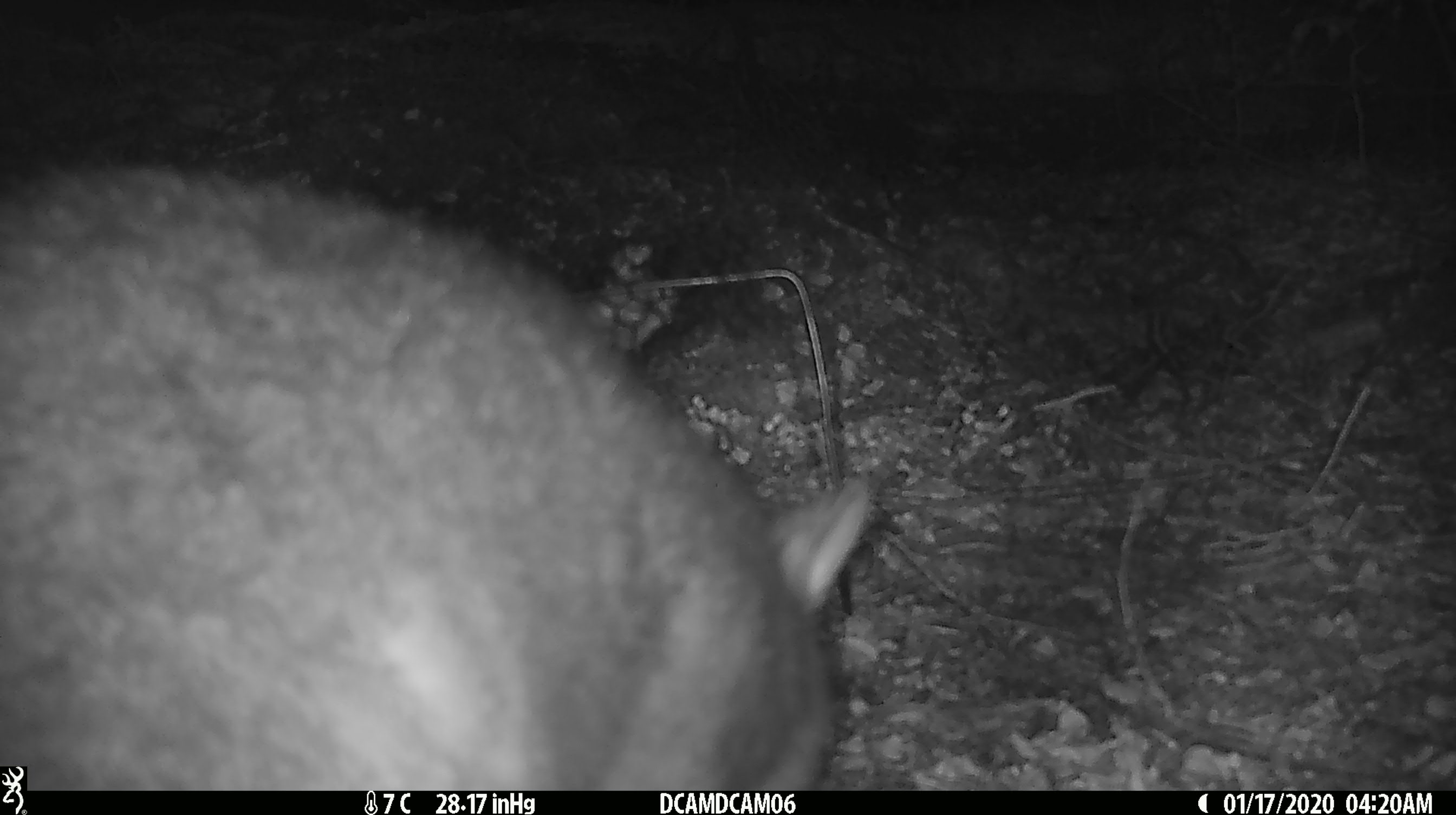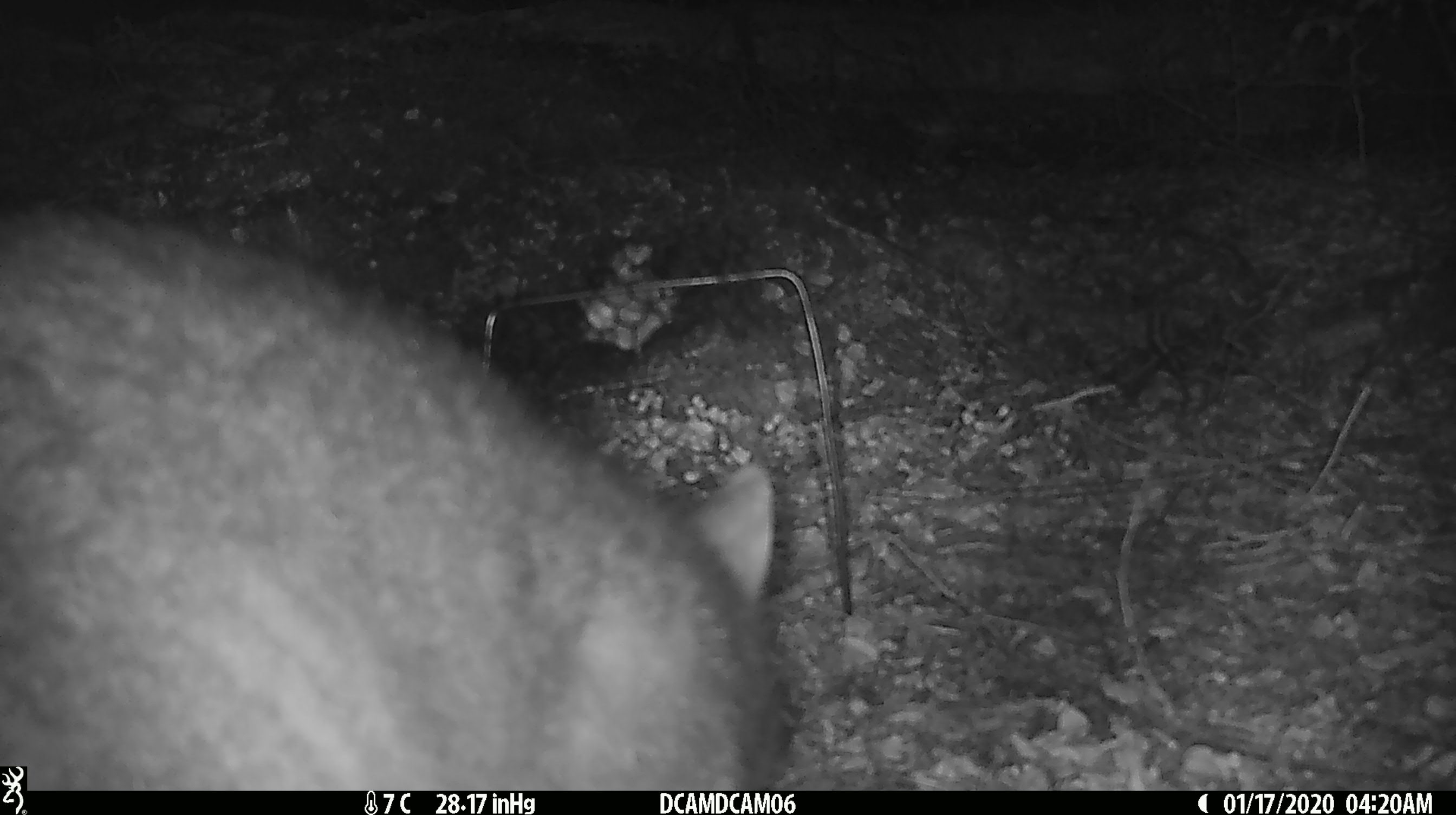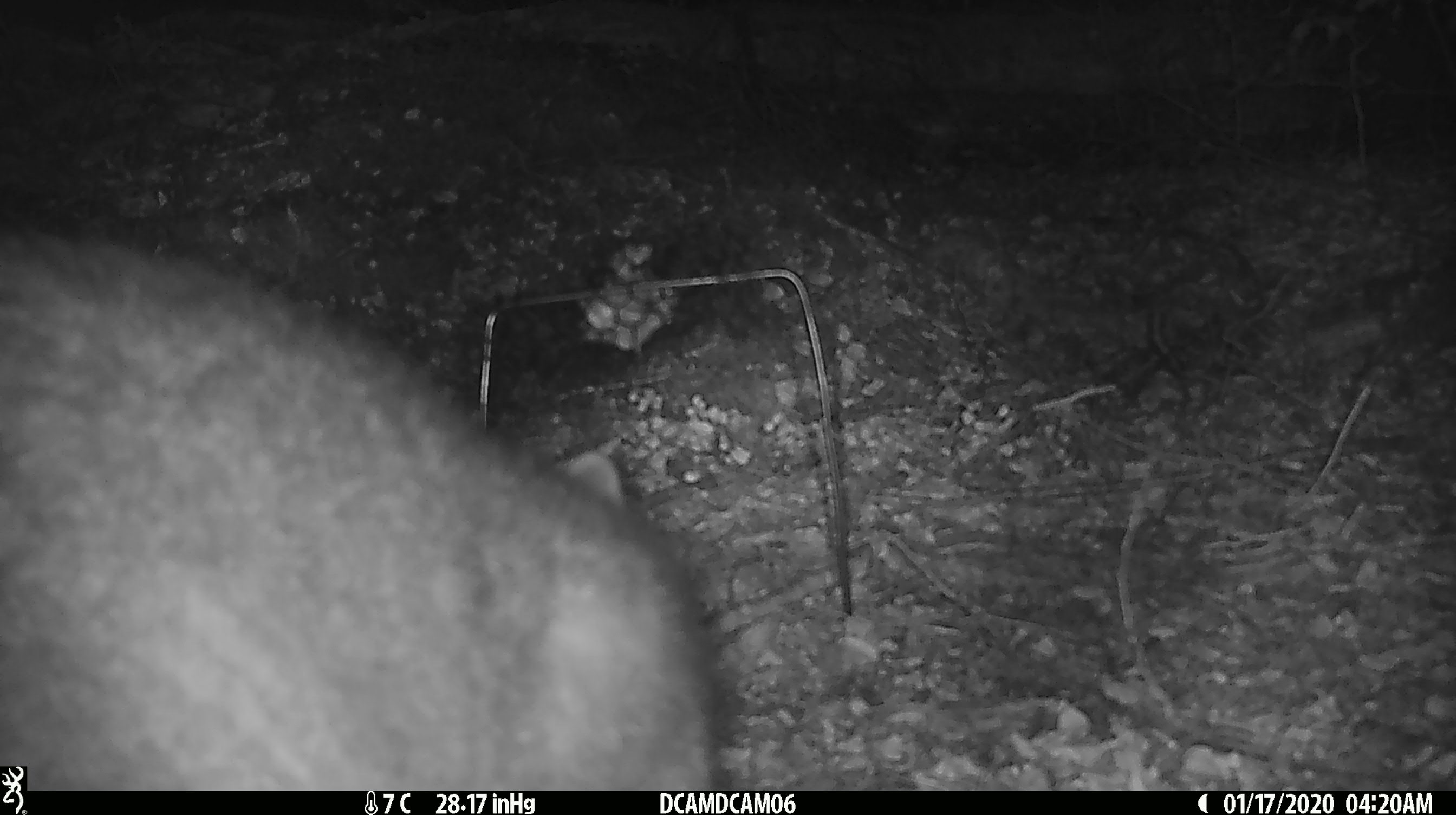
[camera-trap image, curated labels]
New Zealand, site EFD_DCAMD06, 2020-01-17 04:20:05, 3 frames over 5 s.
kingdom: Animalia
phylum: Chordata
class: Mammalia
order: Diprotodontia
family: Phalangeridae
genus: Trichosurus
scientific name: Trichosurus vulpecula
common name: common brushtail possum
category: possum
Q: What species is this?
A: Possum (common brushtail possum) (Trichosurus vulpecula).